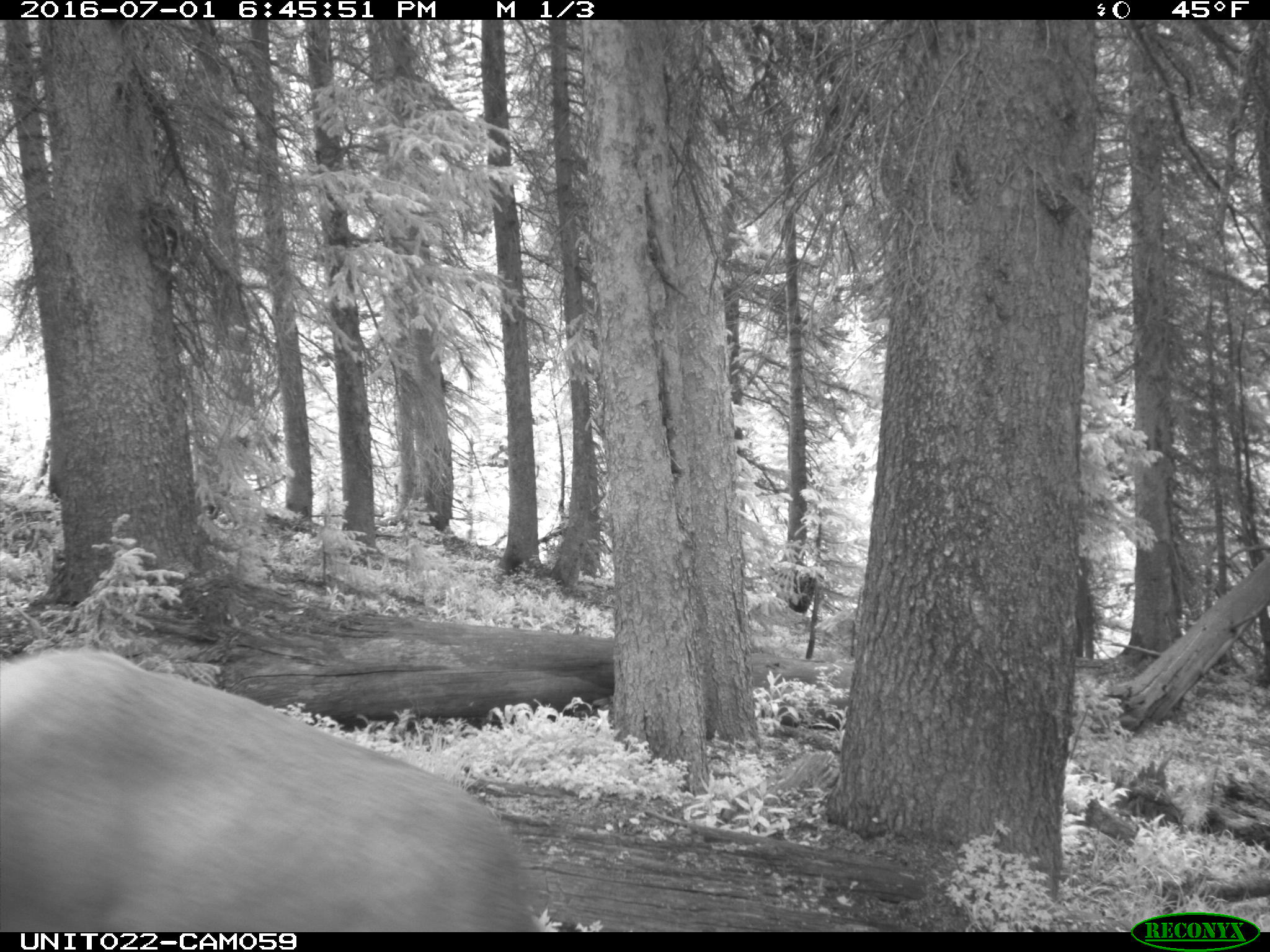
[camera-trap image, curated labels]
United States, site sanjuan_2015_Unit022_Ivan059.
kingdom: Animalia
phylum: Chordata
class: Mammalia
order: Artiodactyla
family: Cervidae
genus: Cervus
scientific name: Cervus elaphus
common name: red deer